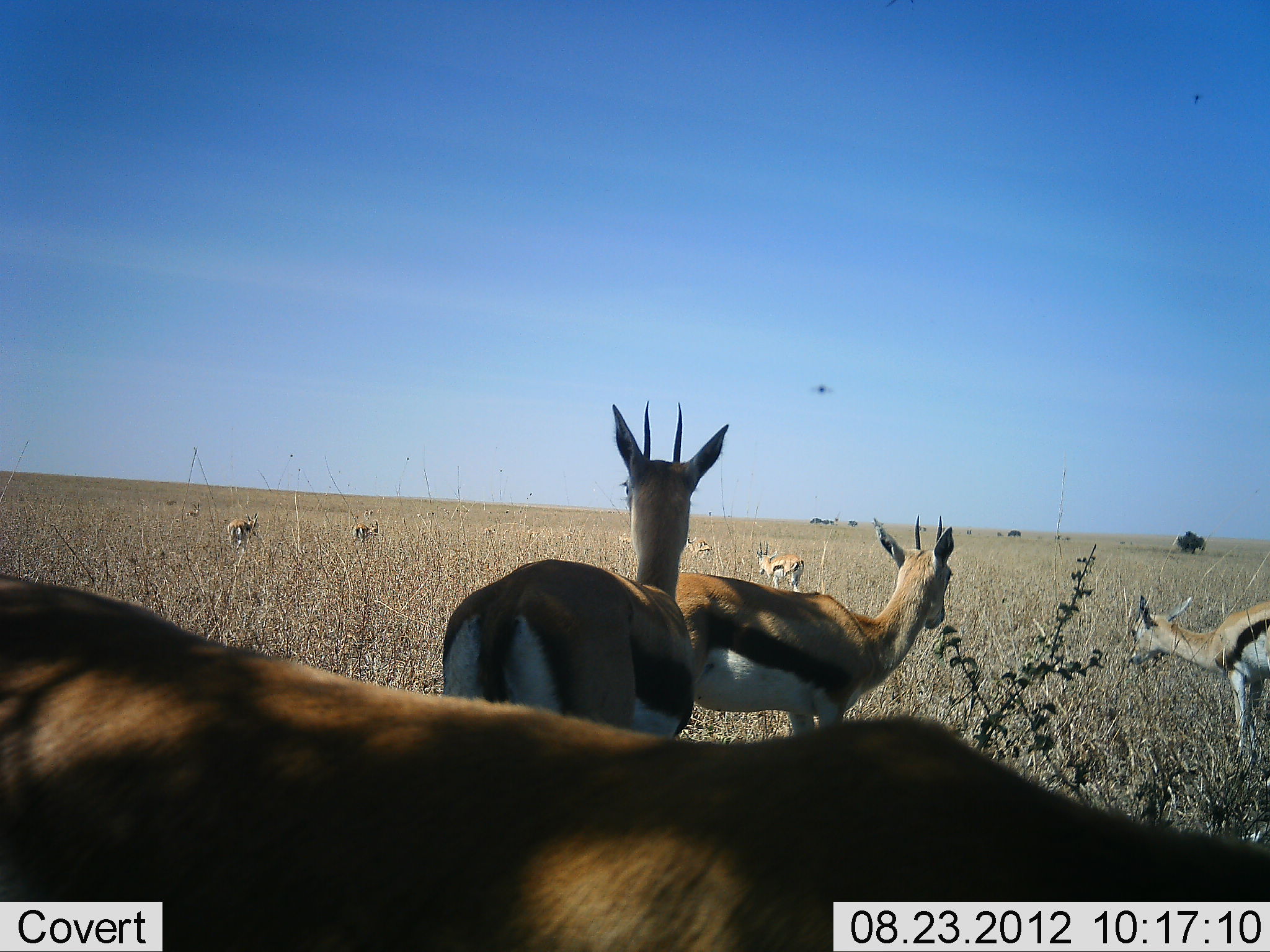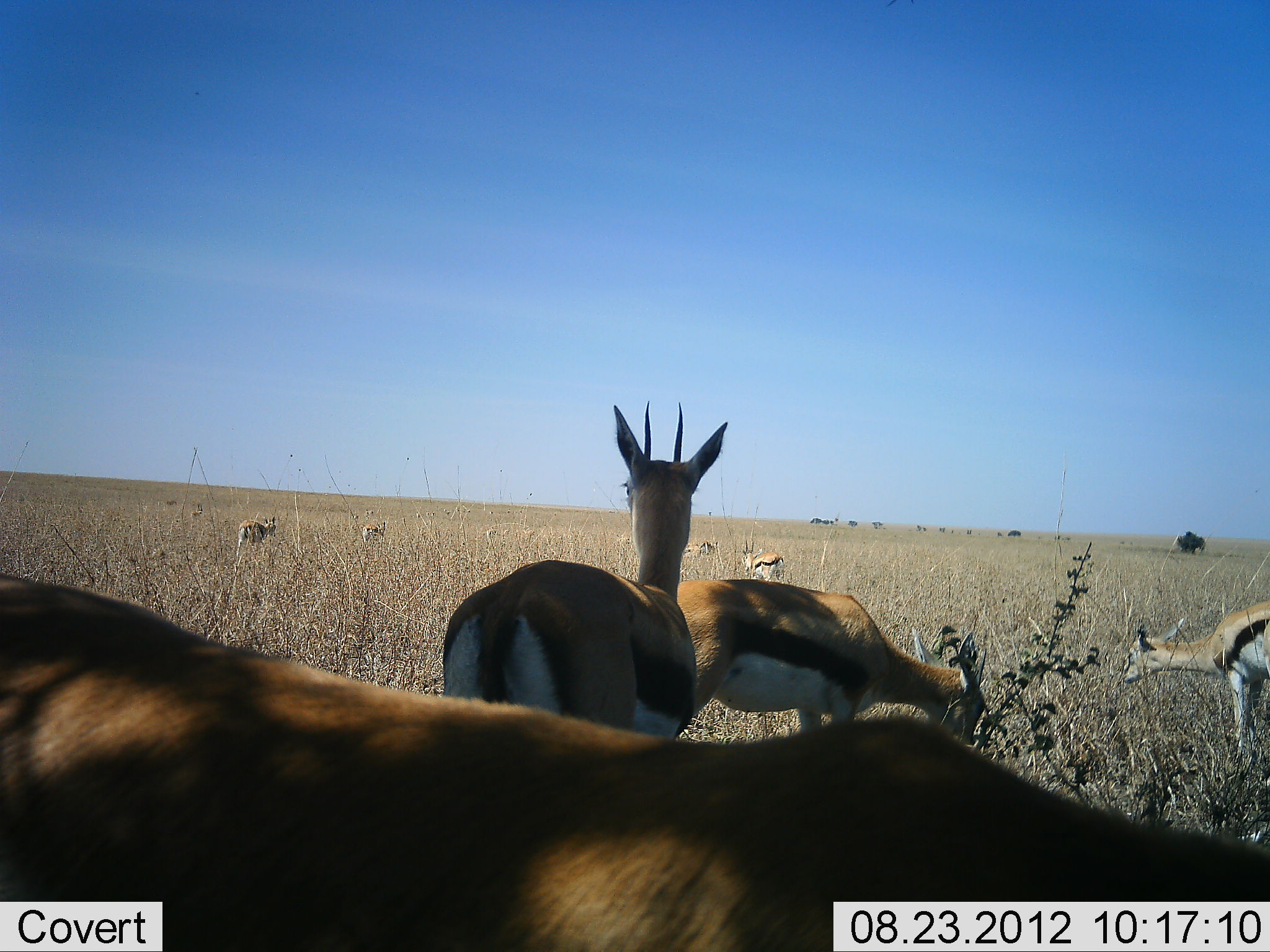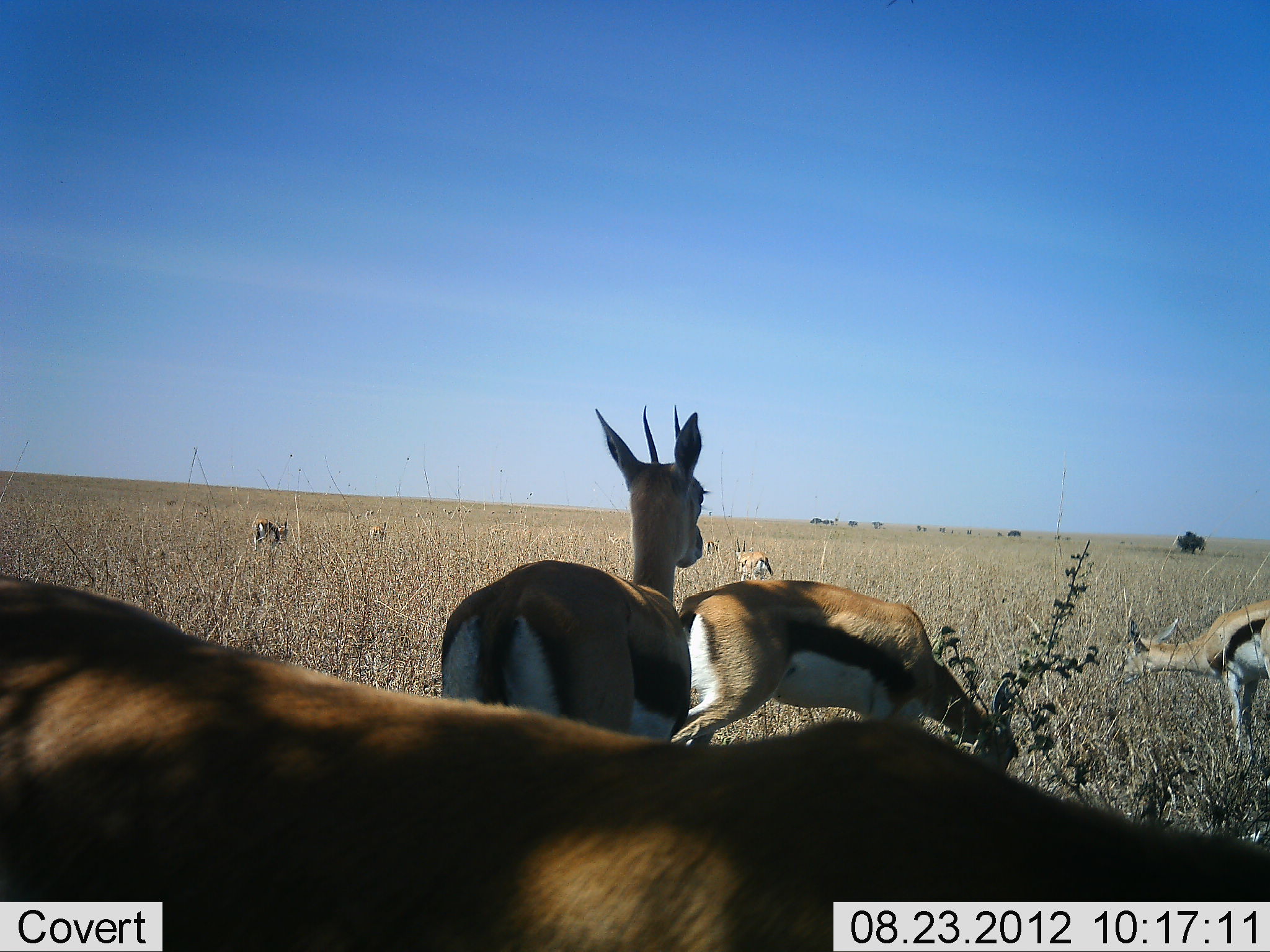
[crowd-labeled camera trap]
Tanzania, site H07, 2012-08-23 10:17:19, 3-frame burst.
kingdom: Animalia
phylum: Chordata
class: Mammalia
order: Artiodactyla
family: Bovidae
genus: Eudorcas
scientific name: Eudorcas thomsonii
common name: thomson's gazelle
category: gazellethomsons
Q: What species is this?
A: Gazellethomsons (thomson's gazelle) (Eudorcas thomsonii).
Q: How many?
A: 10.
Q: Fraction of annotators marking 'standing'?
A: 75%.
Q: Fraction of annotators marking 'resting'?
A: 0%.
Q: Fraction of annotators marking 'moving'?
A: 42%.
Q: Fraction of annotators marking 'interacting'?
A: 0%.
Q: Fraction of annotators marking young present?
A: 17%.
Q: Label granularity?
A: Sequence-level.